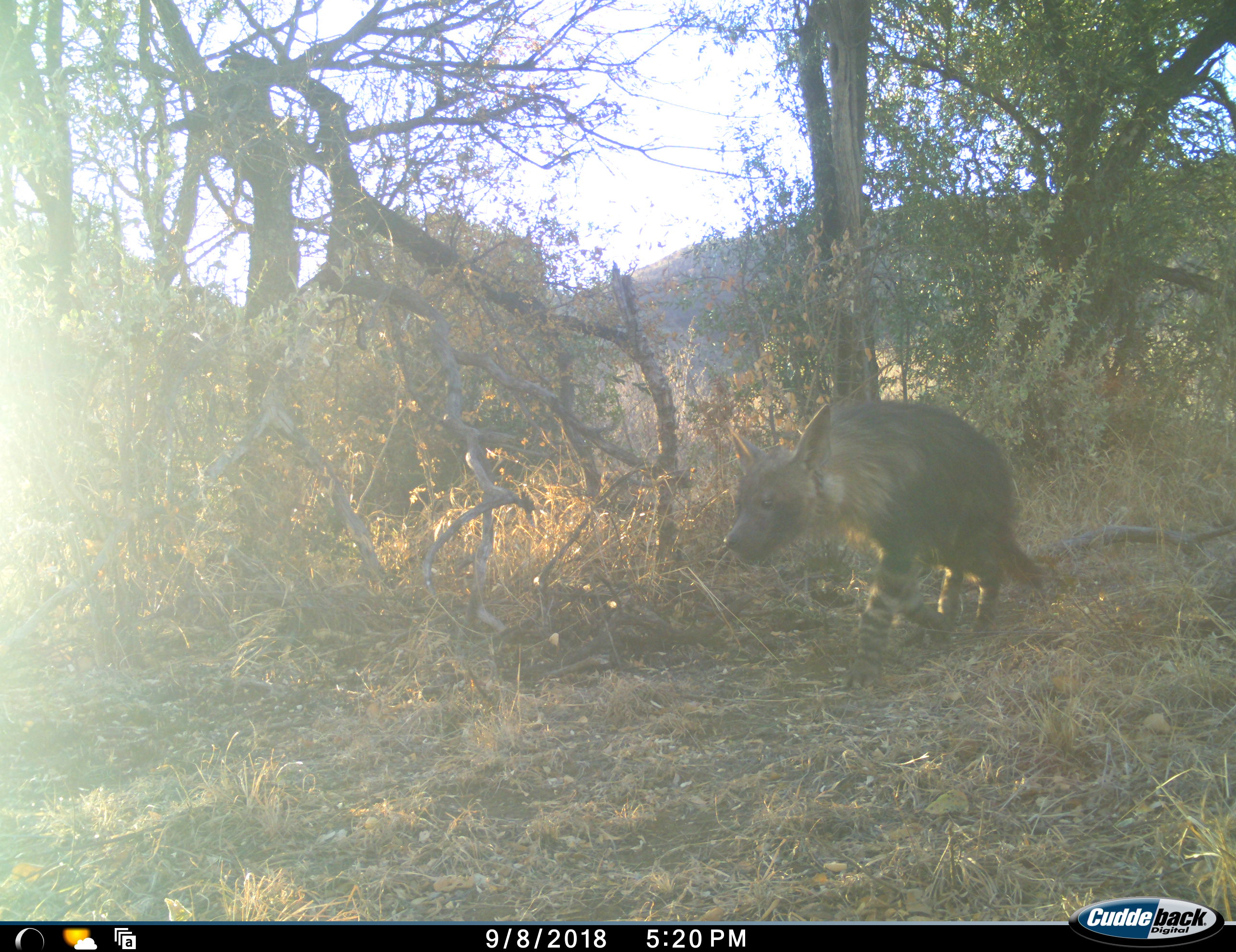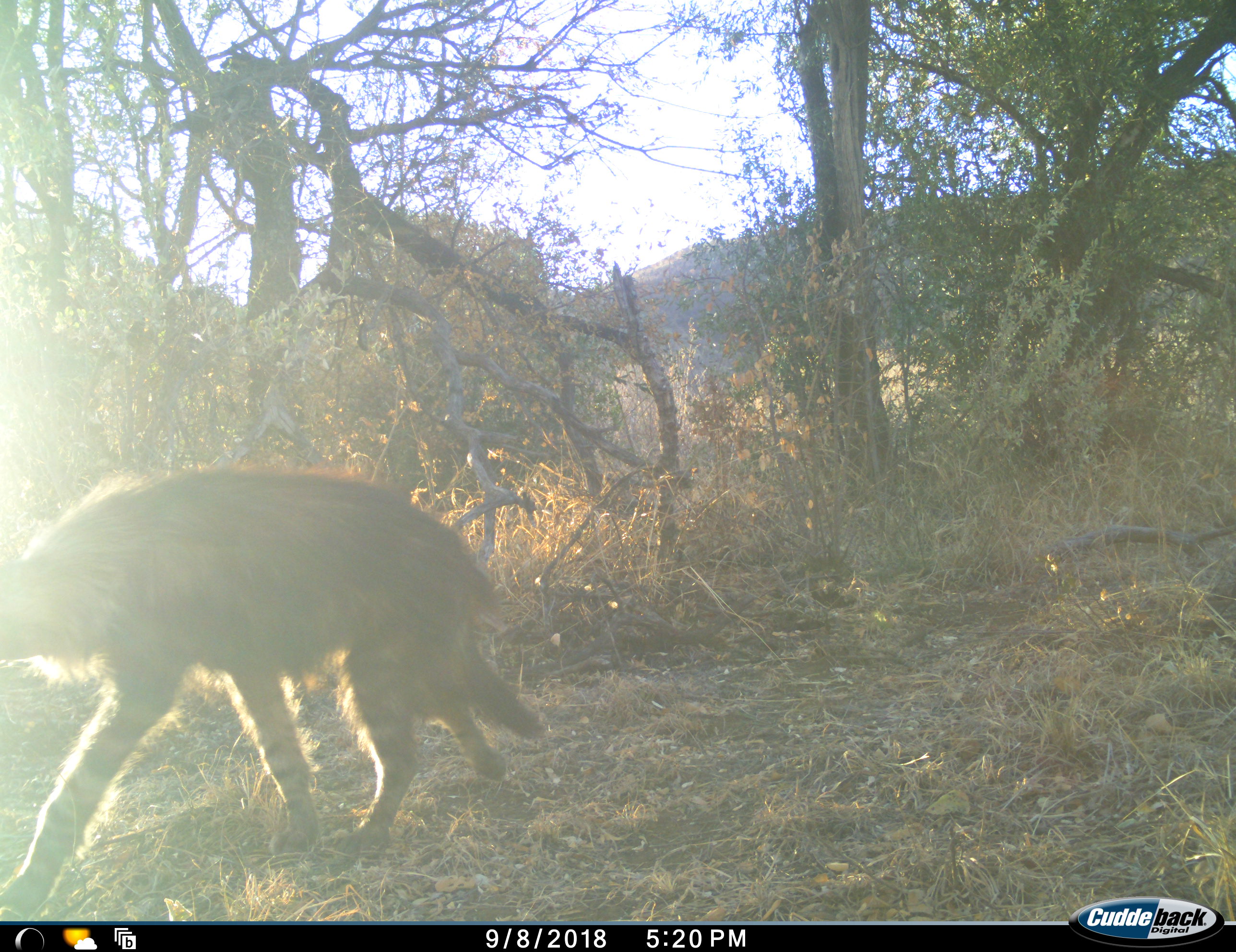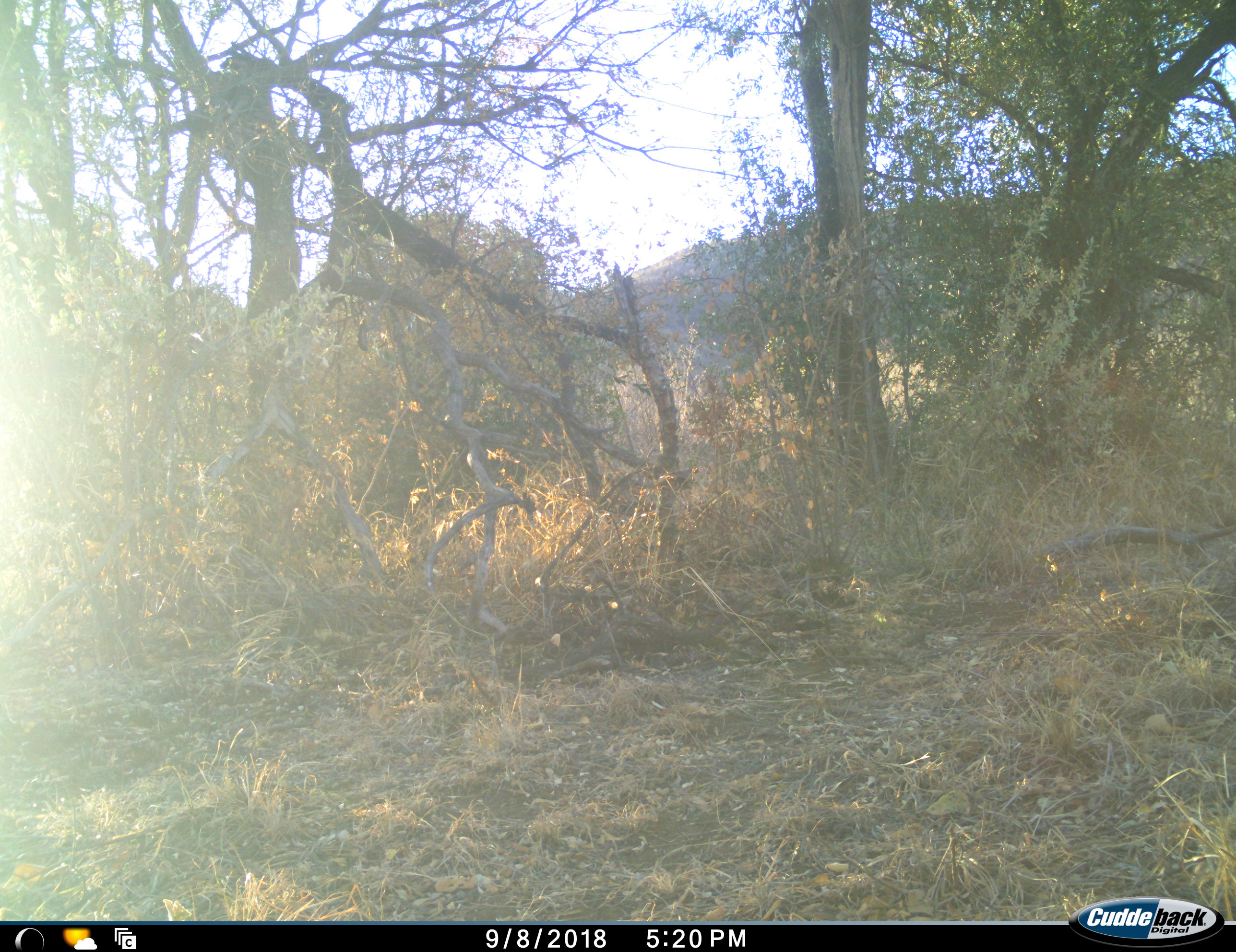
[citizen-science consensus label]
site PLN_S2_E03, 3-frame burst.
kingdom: Animalia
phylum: Chordata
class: Mammalia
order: Carnivora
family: Hyaenidae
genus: Parahyaena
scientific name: Parahyaena brunnea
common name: brown hyena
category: hyenabrown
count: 1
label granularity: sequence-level